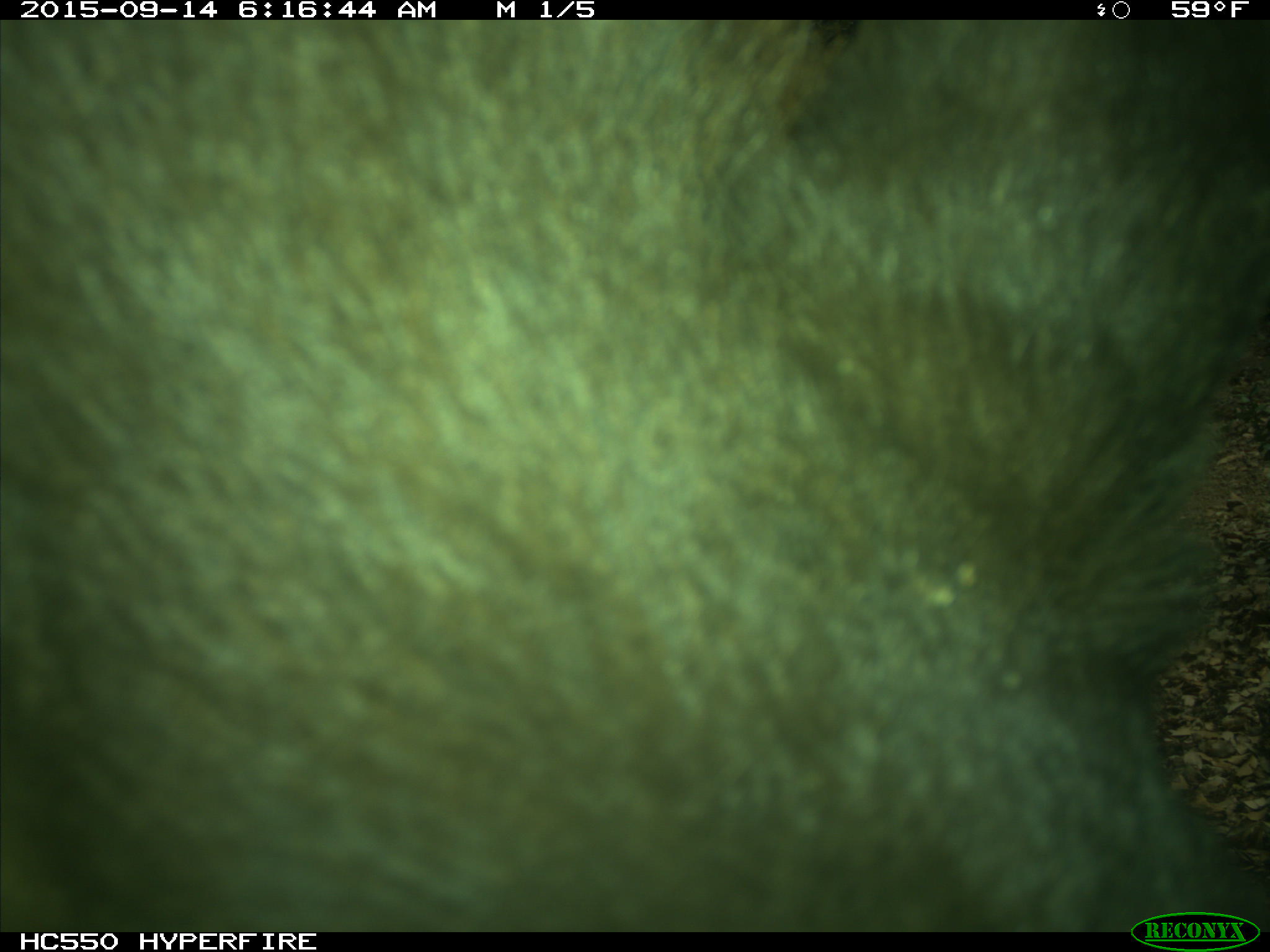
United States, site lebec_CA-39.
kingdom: Animalia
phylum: Chordata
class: Mammalia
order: Carnivora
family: Ursidae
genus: Ursus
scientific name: Ursus americanus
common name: american black bear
Ursus americanus (american black bear).